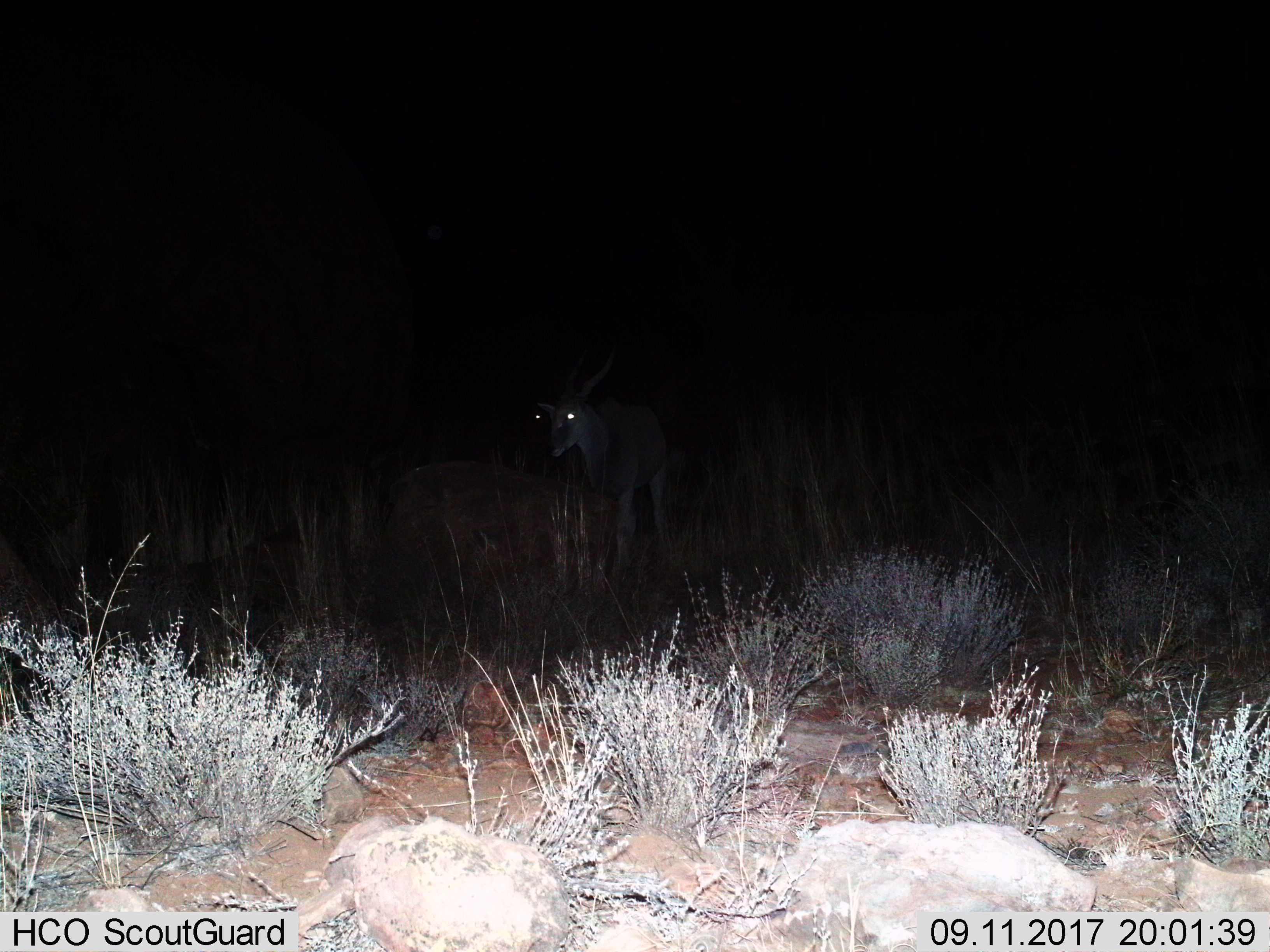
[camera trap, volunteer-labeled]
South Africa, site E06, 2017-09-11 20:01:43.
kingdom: Animalia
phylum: Chordata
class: Mammalia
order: Artiodactyla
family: Bovidae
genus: Tragelaphus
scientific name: Tragelaphus oryx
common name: eland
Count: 2.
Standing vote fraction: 83%.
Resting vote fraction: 0%.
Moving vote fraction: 17%.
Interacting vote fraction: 17%.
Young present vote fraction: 0%.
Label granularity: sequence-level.